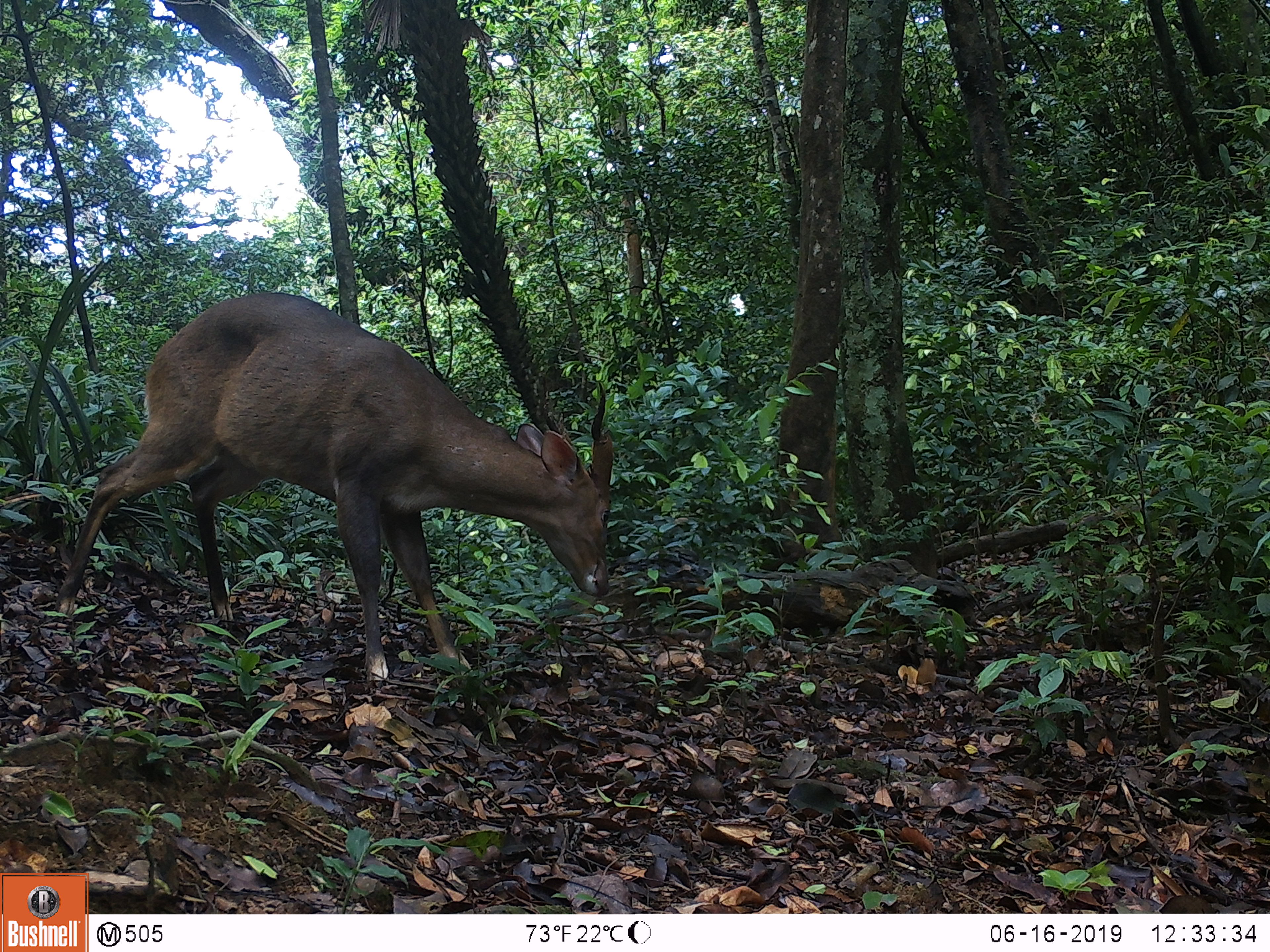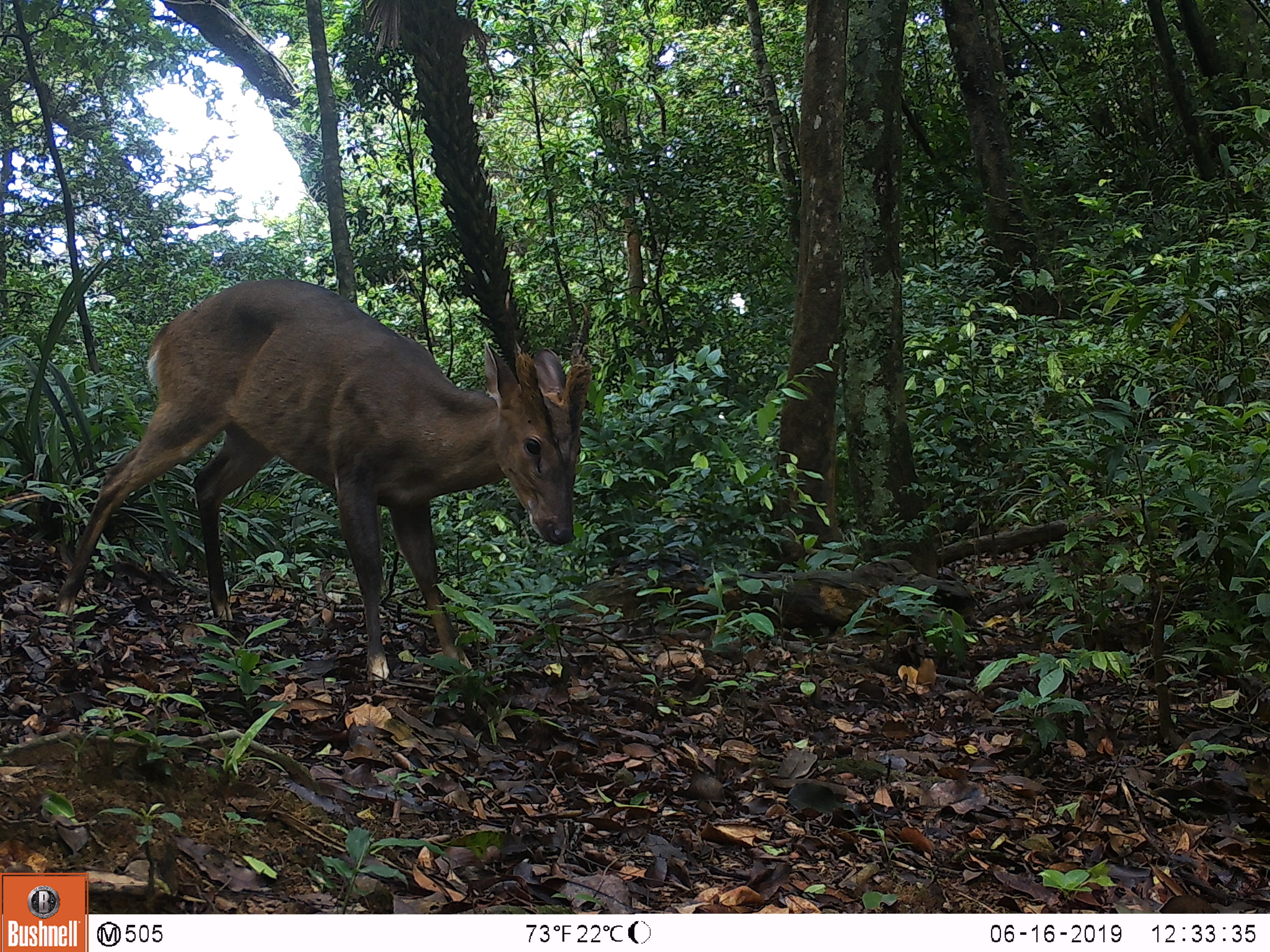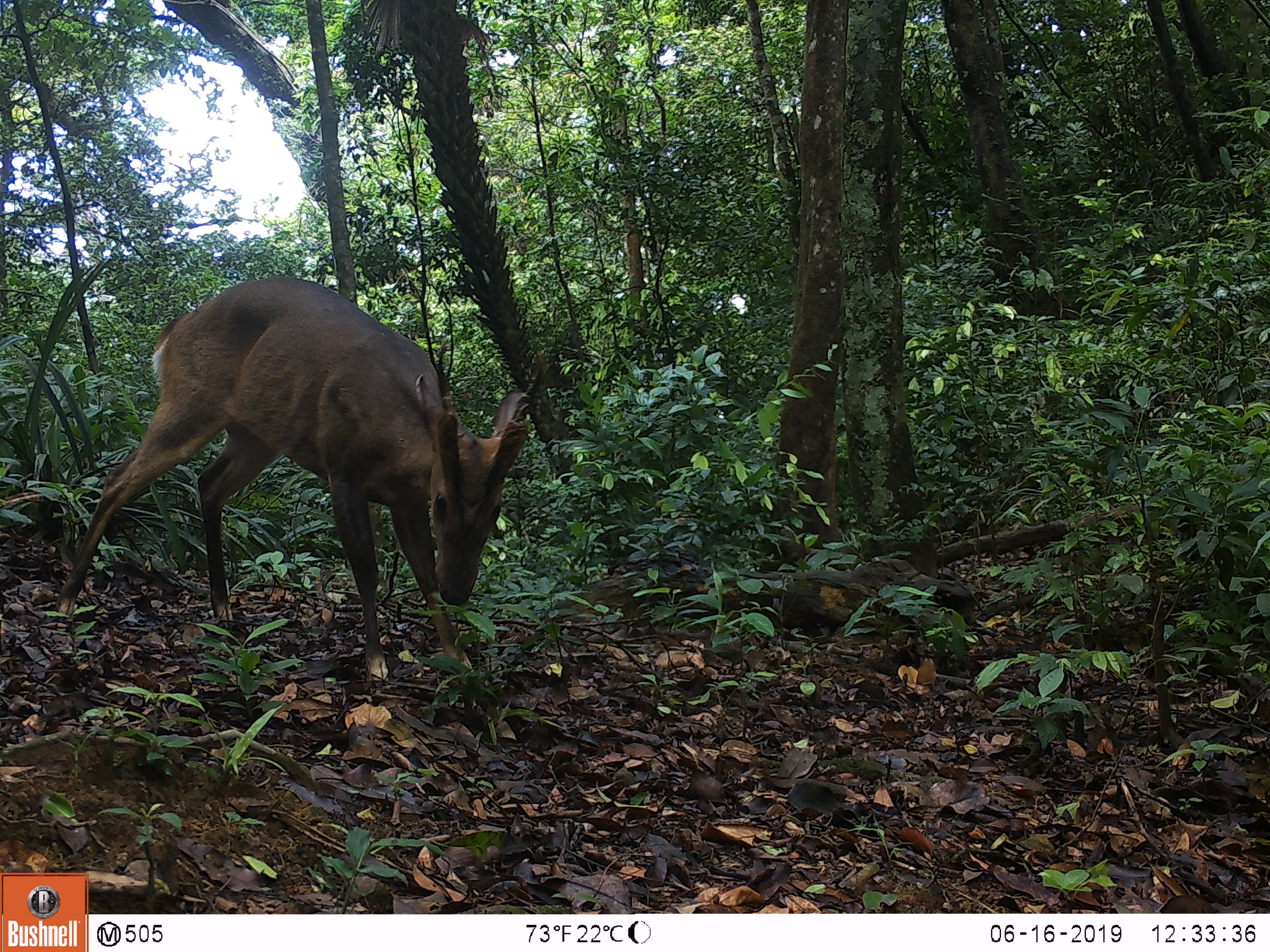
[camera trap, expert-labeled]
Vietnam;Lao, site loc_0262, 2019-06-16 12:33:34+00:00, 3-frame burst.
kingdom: Animalia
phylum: Chordata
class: Mammalia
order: Artiodactyla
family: Cervidae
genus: Muntiacus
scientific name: Muntiacus vuquangensis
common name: large-antlered muntjac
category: large antlered muntjac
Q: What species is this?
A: Large antlered muntjac (large-antlered muntjac) (Muntiacus vuquangensis).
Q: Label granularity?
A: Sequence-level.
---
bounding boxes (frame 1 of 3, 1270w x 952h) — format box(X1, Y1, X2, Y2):
large antlered muntjac: box(54, 291, 613, 686)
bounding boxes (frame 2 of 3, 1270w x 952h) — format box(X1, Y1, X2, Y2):
large antlered muntjac: box(55, 278, 591, 680)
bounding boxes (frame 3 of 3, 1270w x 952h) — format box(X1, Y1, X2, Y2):
large antlered muntjac: box(56, 276, 529, 685)